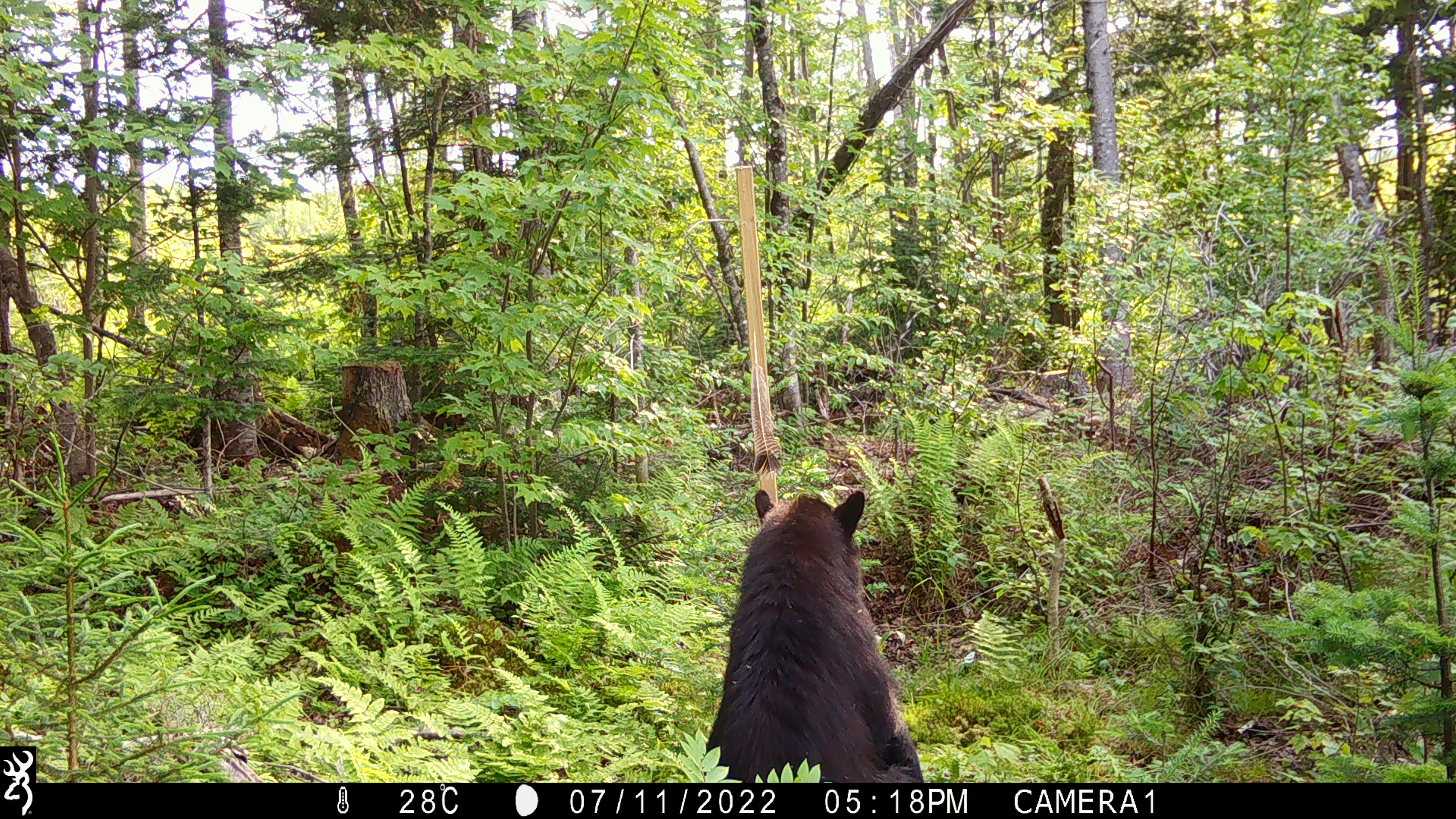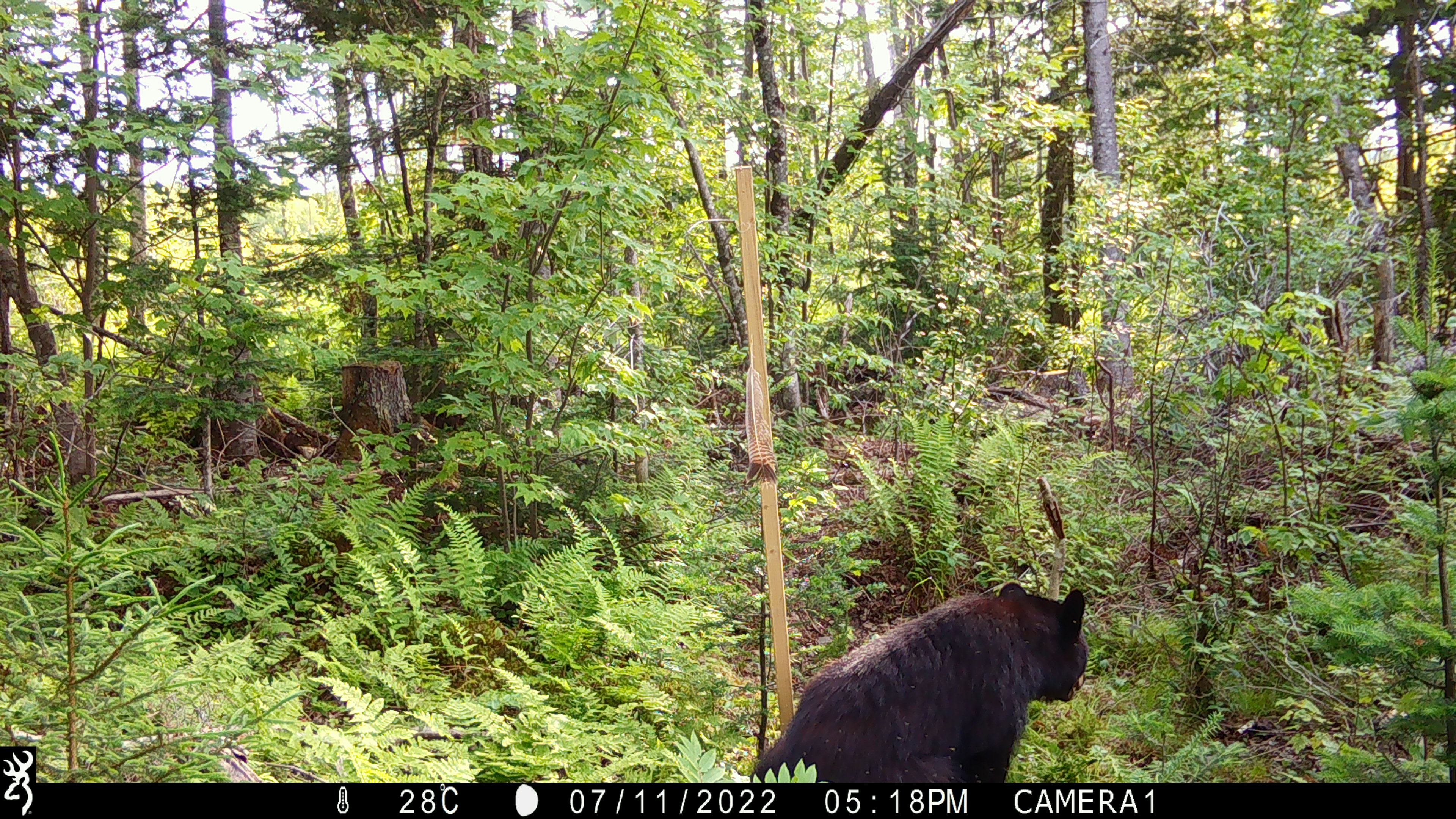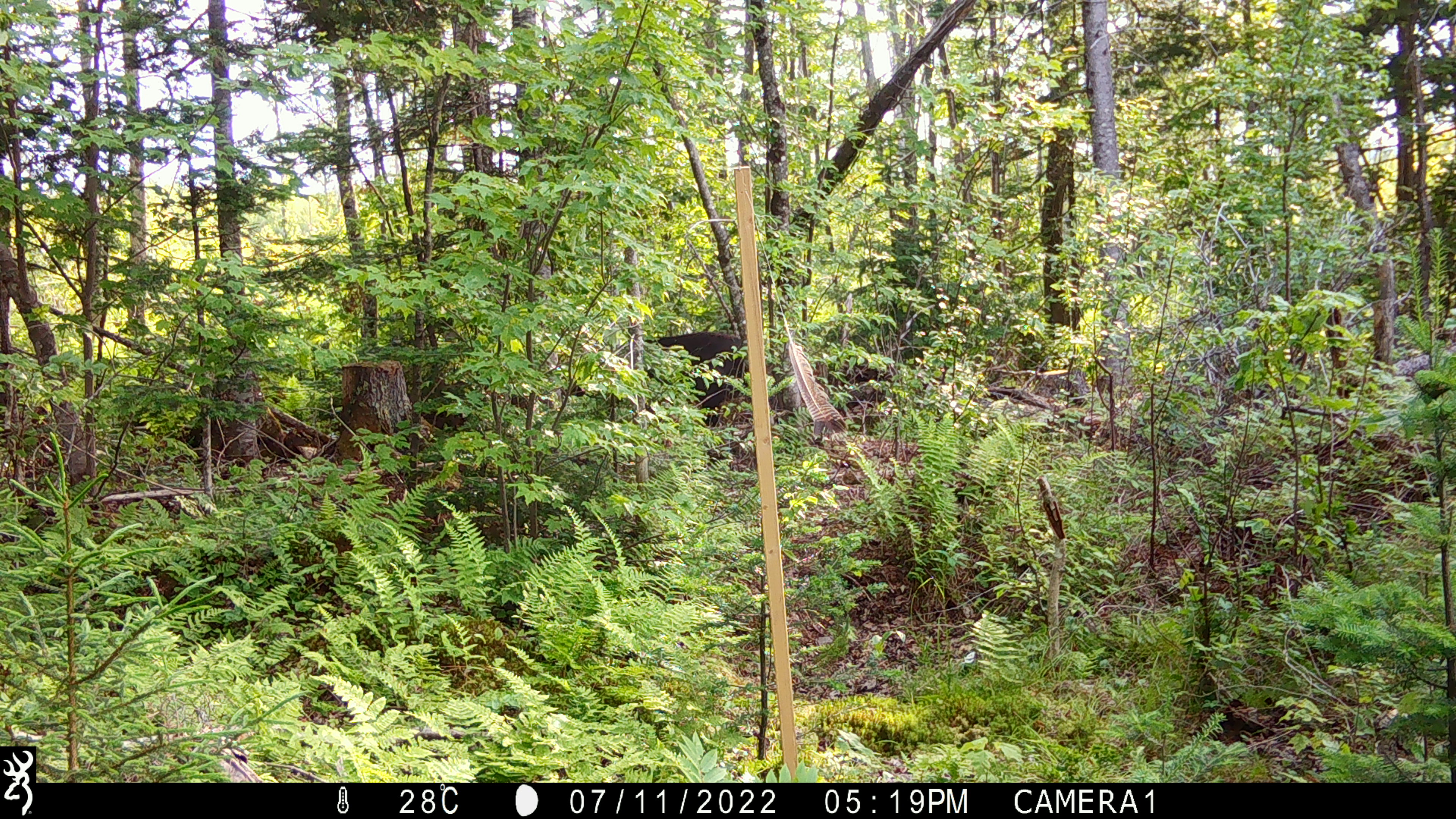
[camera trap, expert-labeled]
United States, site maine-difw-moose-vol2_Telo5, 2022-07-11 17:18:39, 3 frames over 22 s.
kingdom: Animalia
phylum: Chordata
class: Mammalia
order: Carnivora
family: Ursidae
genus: Ursus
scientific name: Ursus americanus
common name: black bear